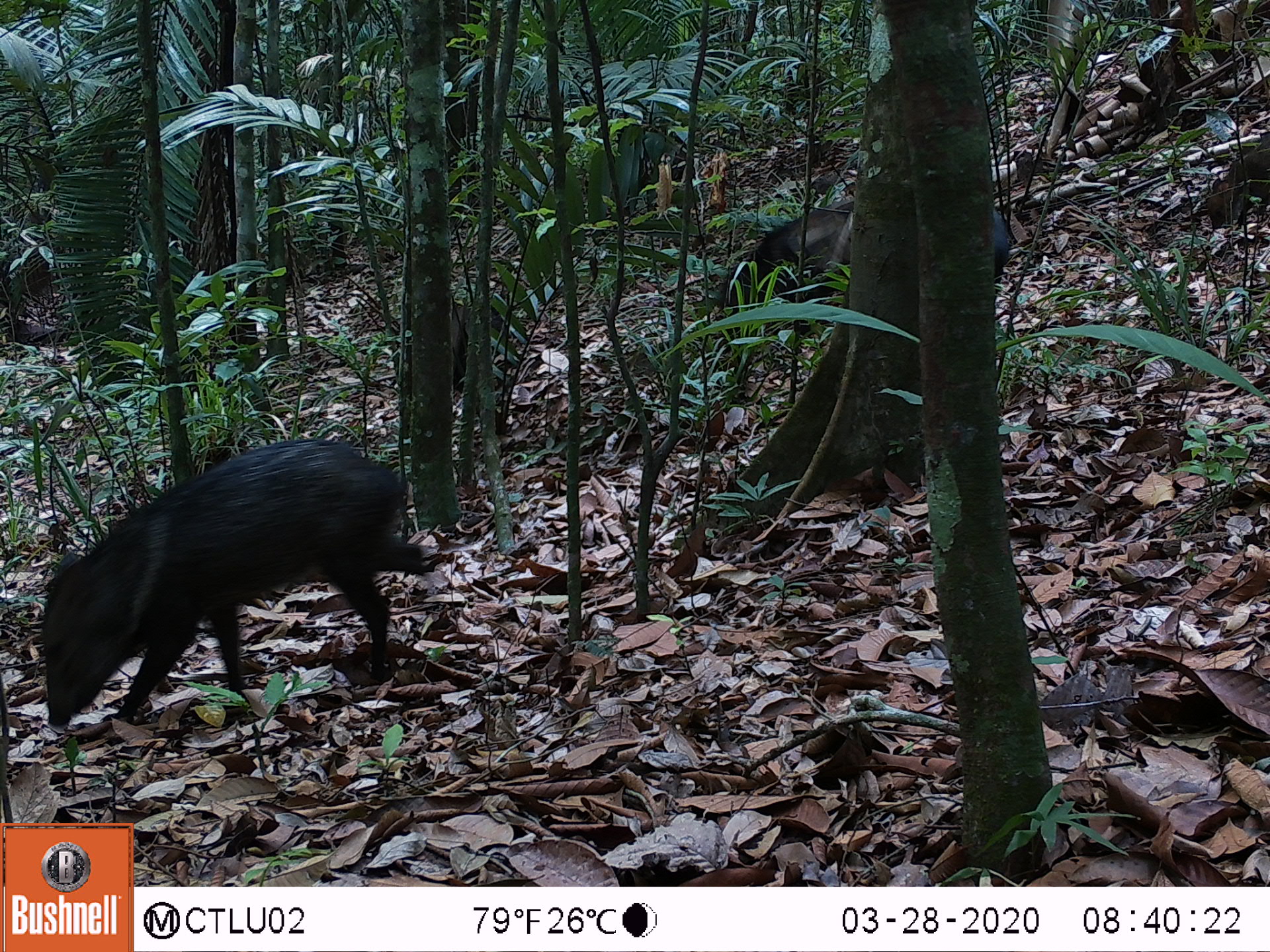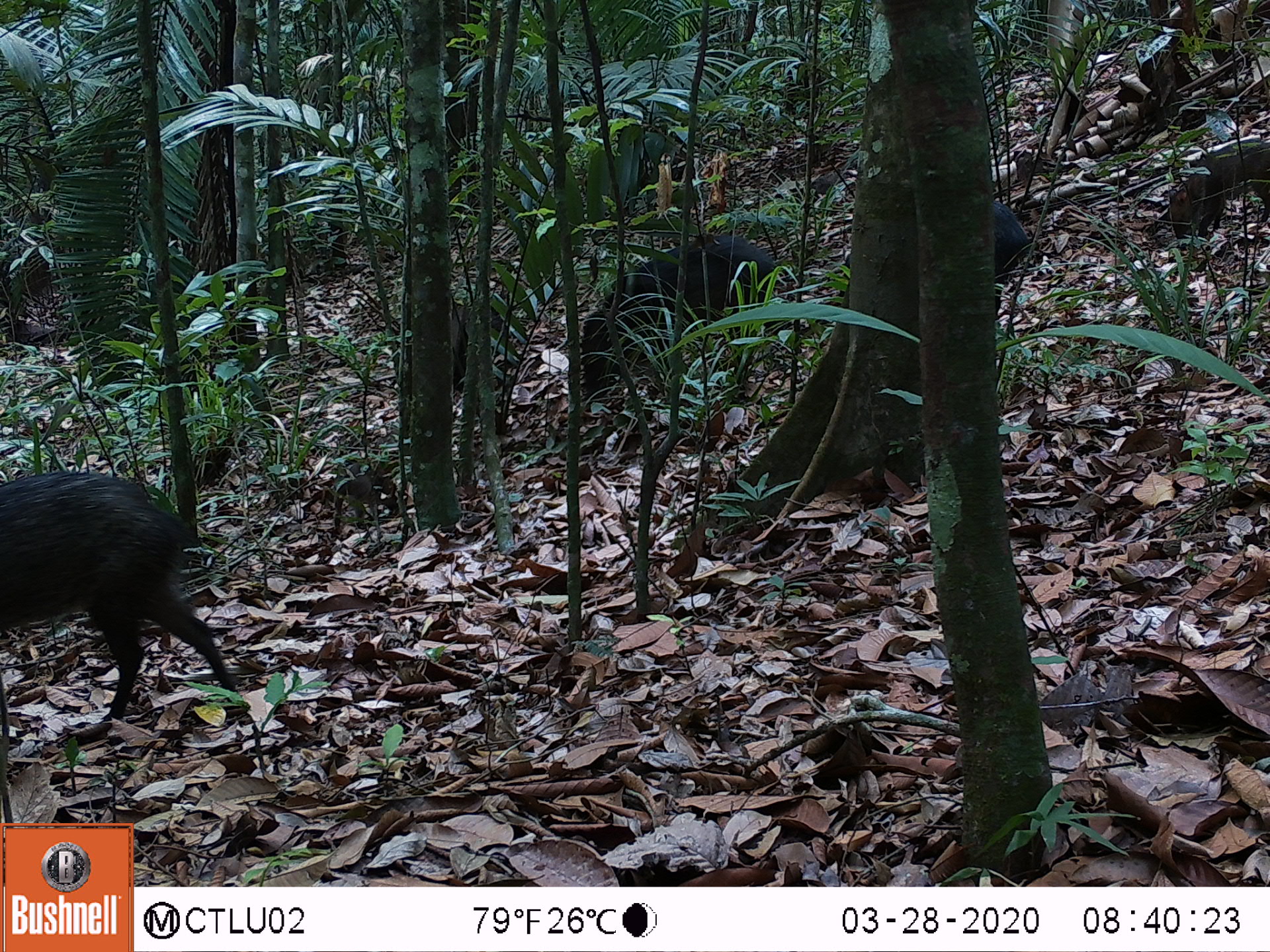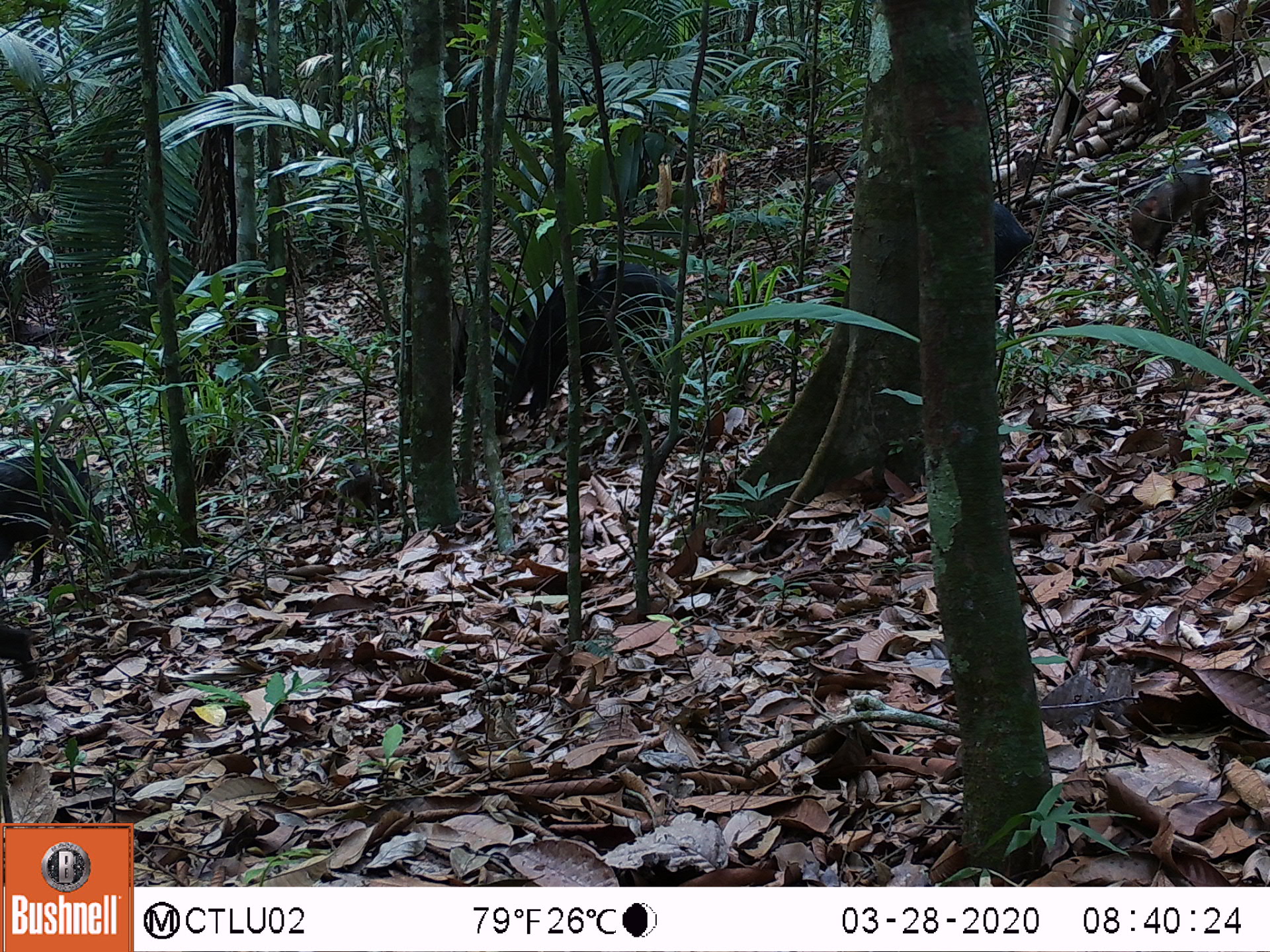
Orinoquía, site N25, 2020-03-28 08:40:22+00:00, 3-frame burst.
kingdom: Animalia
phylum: Chordata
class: Mammalia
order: Artiodactyla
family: Tayassuidae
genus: Pecari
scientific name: Pecari tajacu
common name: collared peccary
Collared peccary (Pecari tajacu).